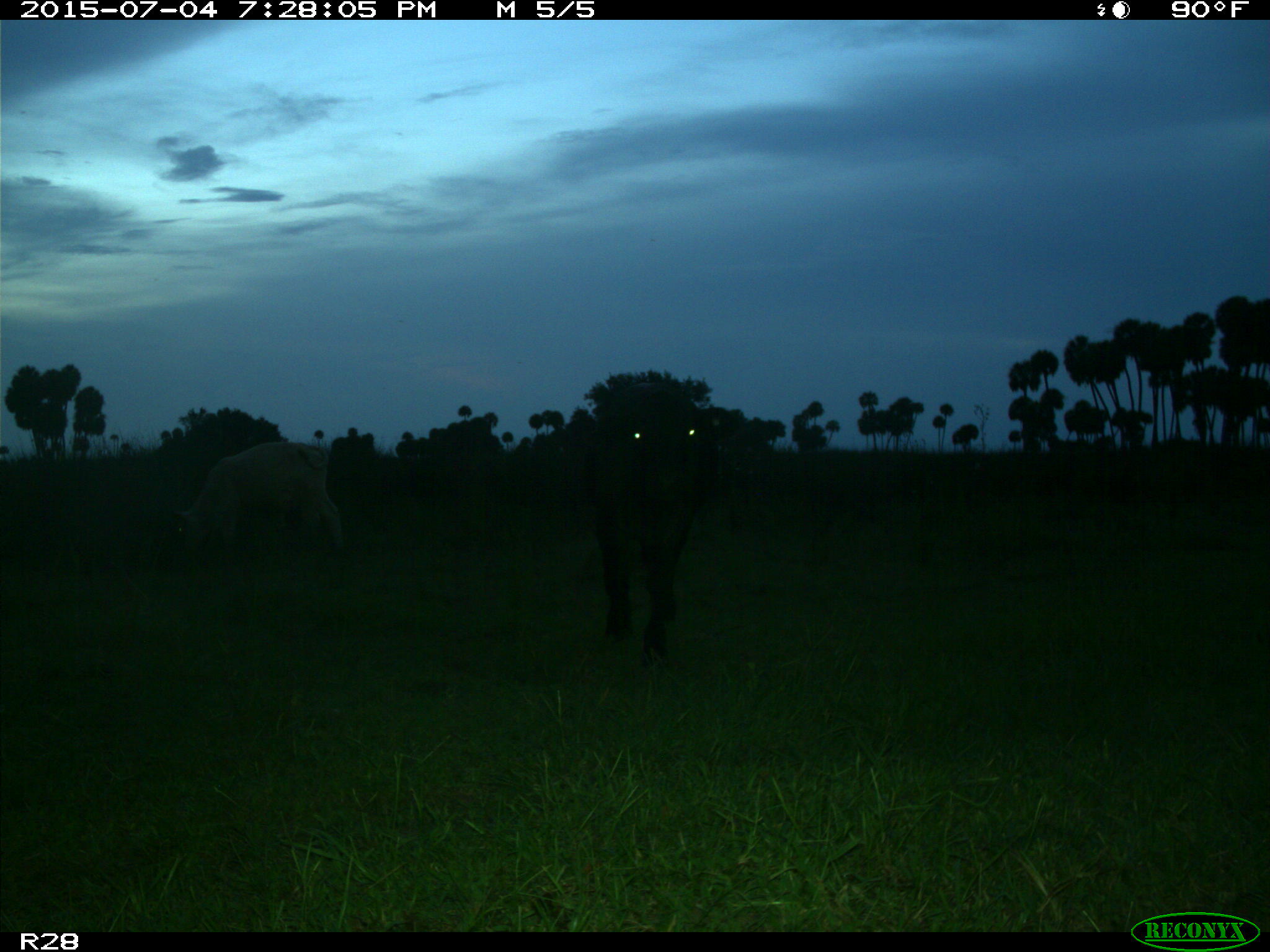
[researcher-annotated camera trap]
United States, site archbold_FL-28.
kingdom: Animalia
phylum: Chordata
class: Mammalia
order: Artiodactyla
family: Bovidae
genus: Bos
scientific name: Bos taurus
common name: domestic cow